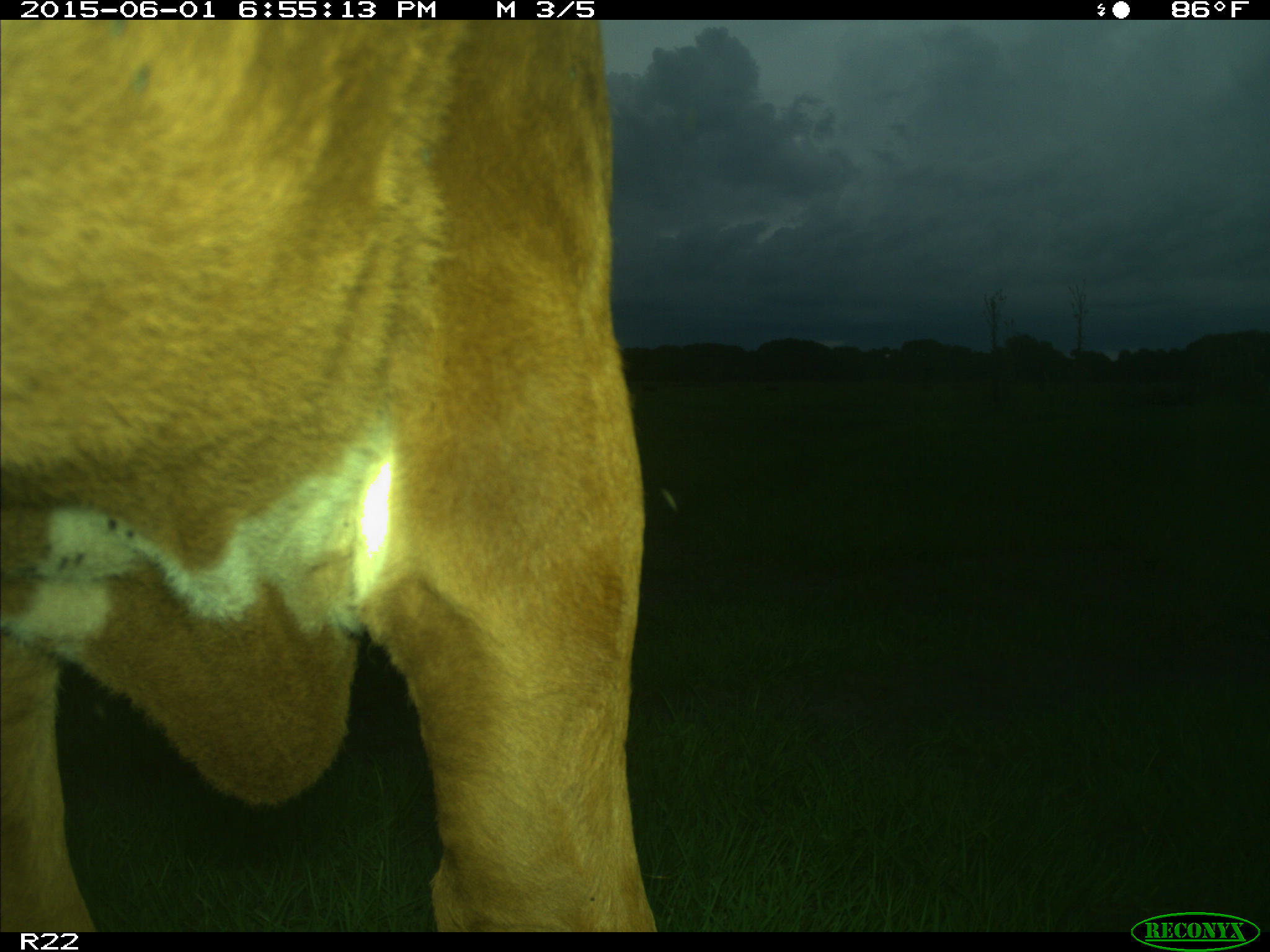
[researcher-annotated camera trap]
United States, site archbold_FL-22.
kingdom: Animalia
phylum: Chordata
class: Mammalia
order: Artiodactyla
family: Bovidae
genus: Bos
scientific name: Bos taurus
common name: domestic cow